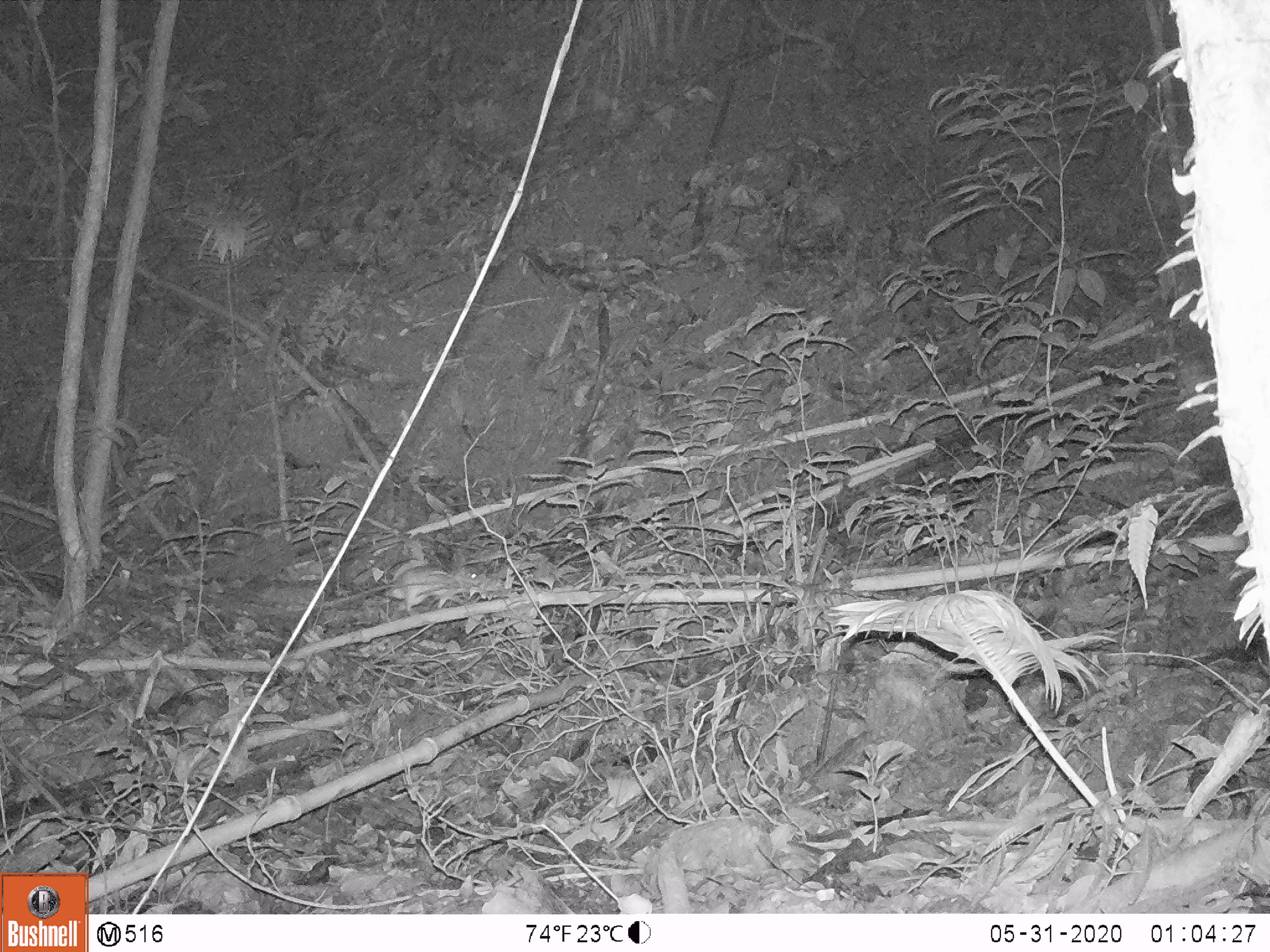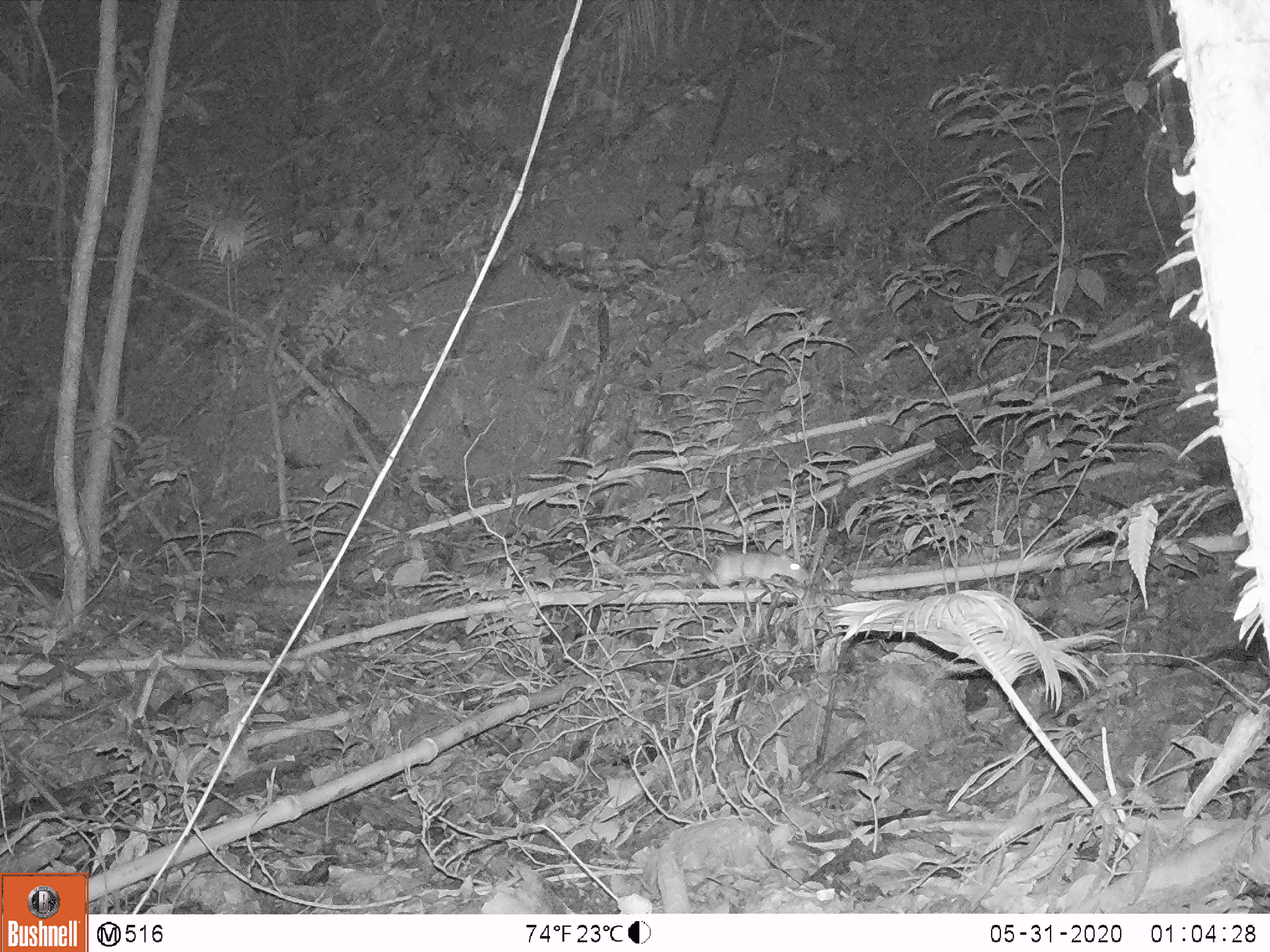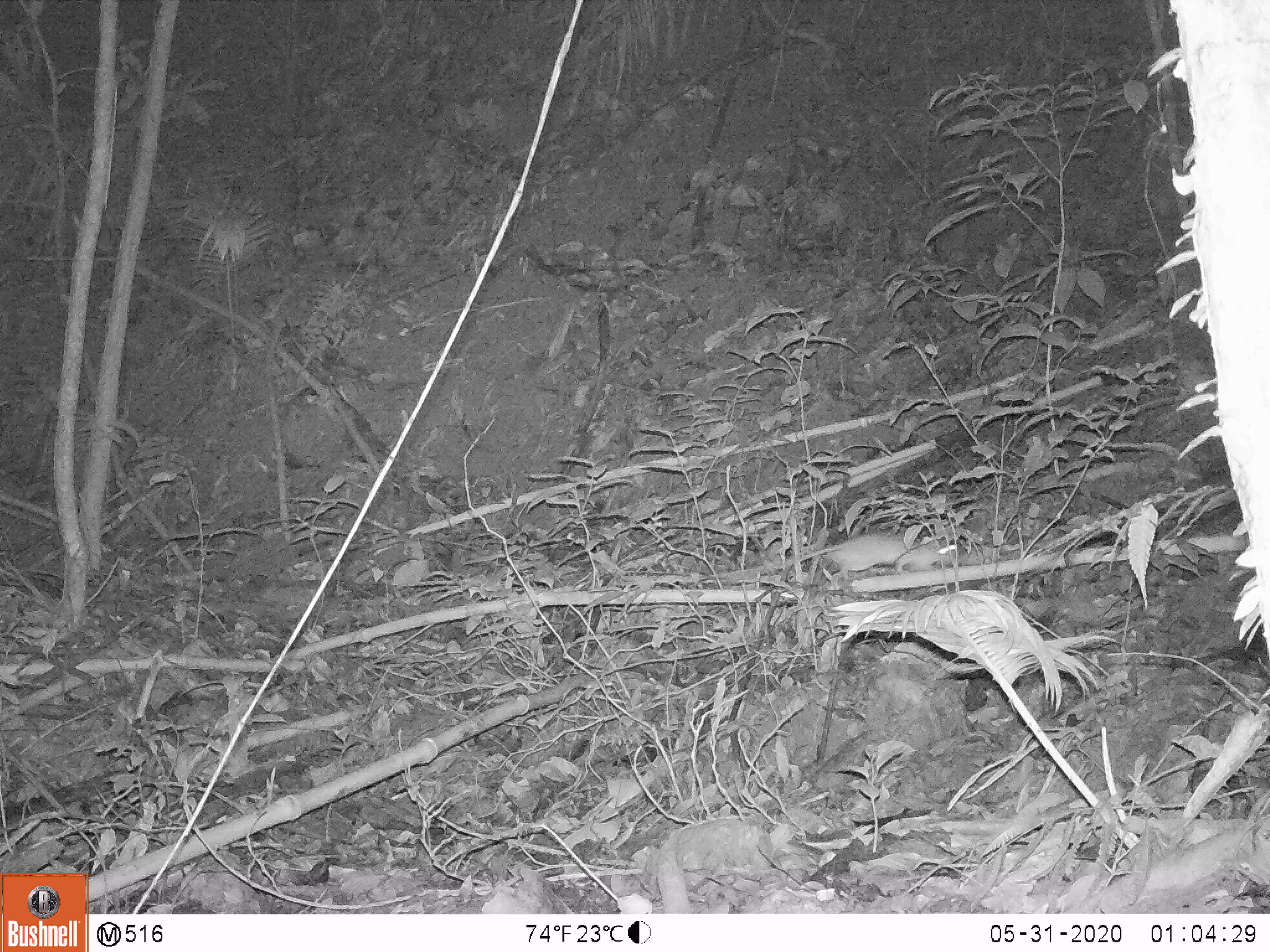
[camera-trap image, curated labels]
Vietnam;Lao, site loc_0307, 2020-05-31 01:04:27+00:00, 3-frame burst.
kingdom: Animalia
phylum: Chordata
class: Mammalia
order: Rodentia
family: Muridae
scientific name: Muridae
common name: old-world mice and rats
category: unidentified murid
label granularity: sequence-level